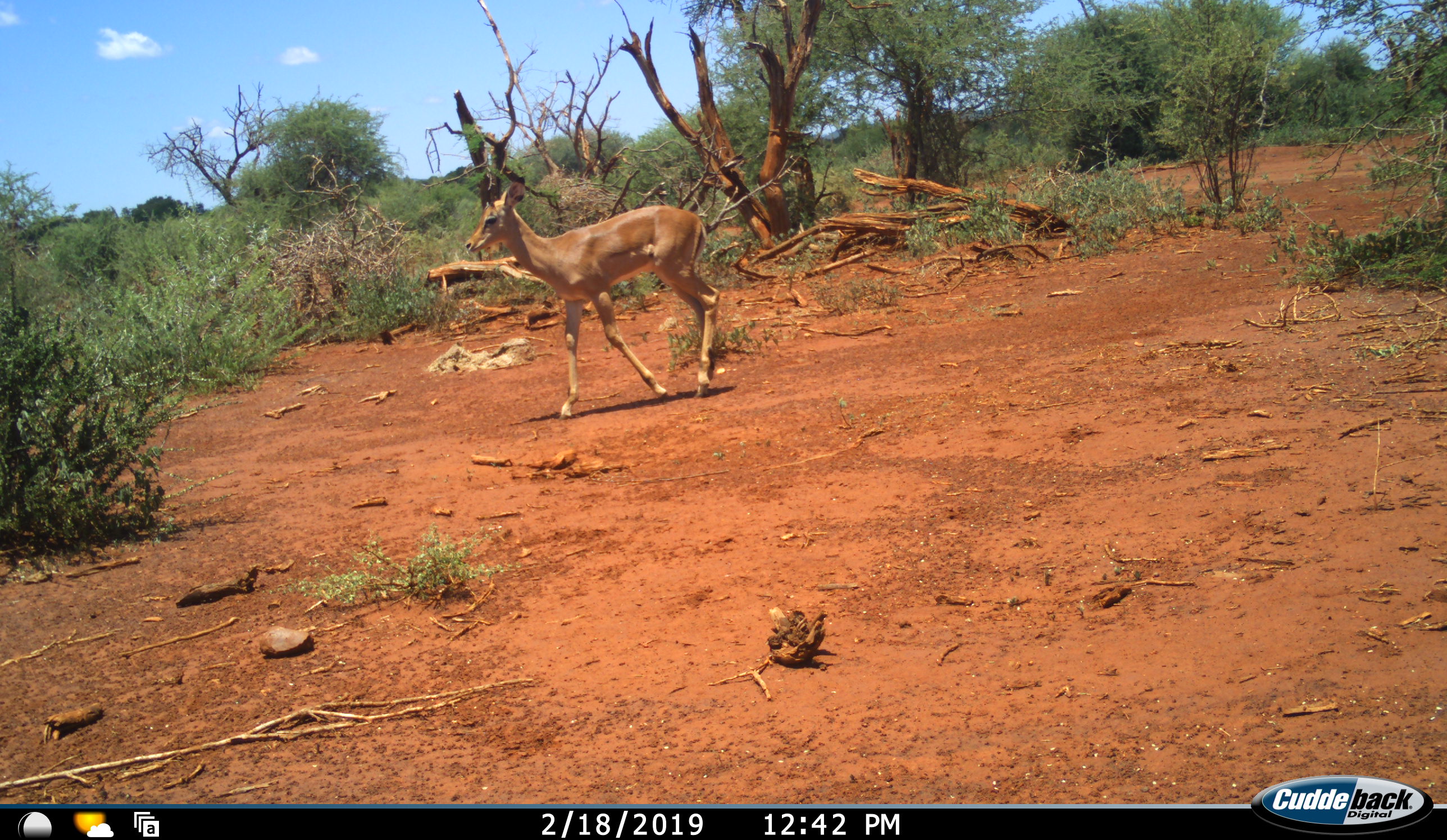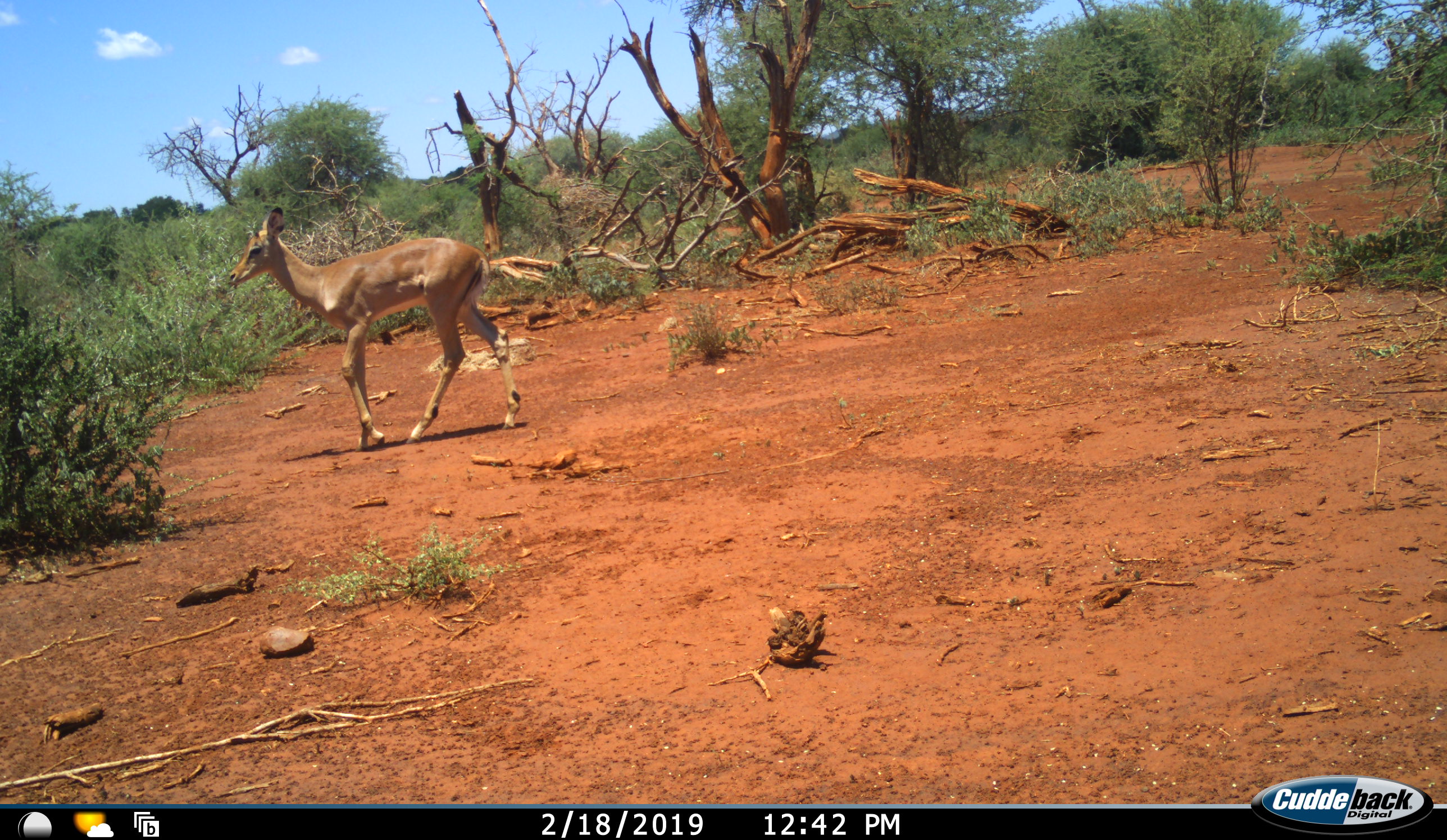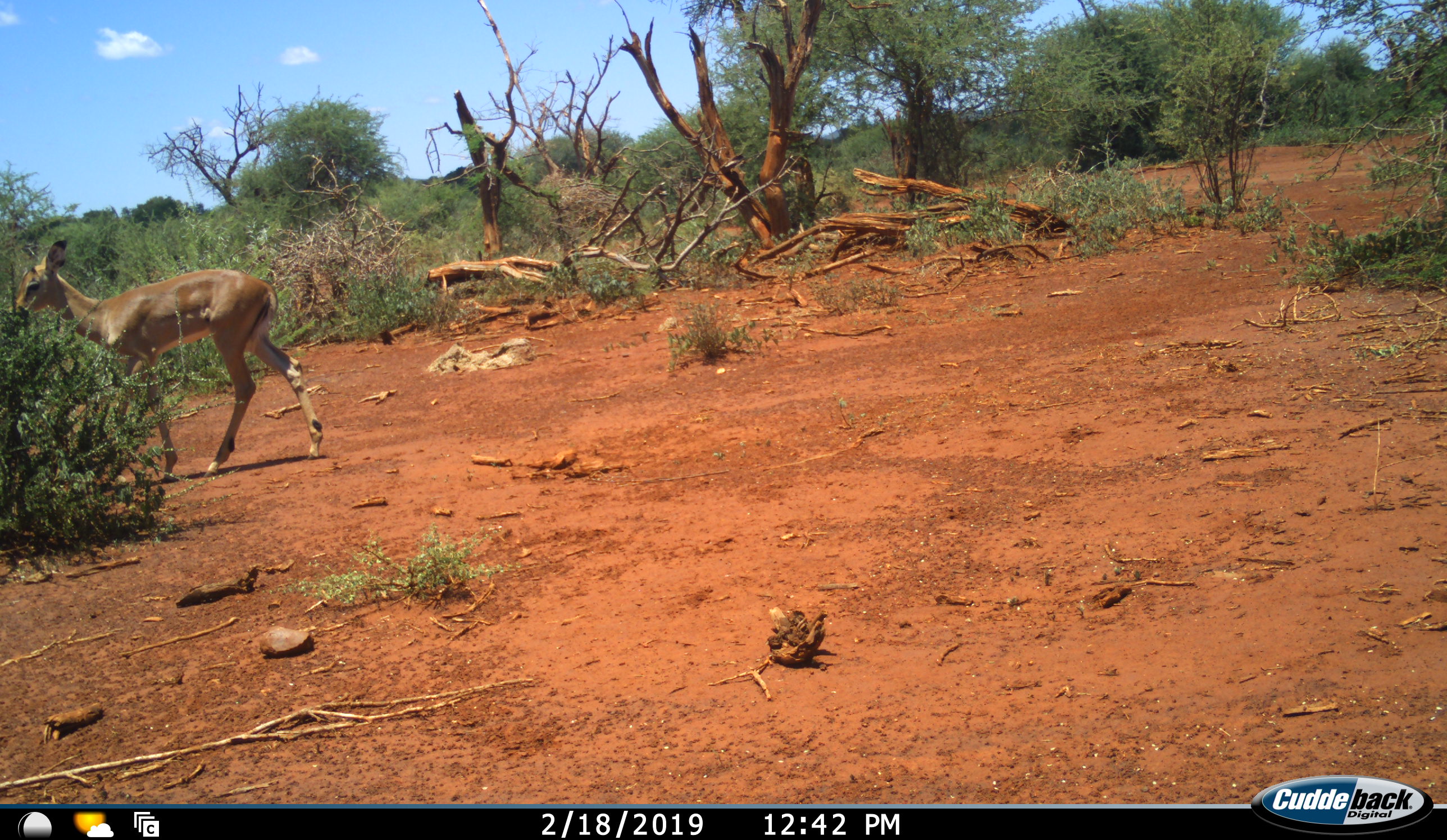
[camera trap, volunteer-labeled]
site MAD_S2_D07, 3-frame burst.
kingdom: Animalia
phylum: Chordata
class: Mammalia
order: Artiodactyla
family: Bovidae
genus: Aepyceros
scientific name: Aepyceros melampus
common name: impala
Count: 1.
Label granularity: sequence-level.